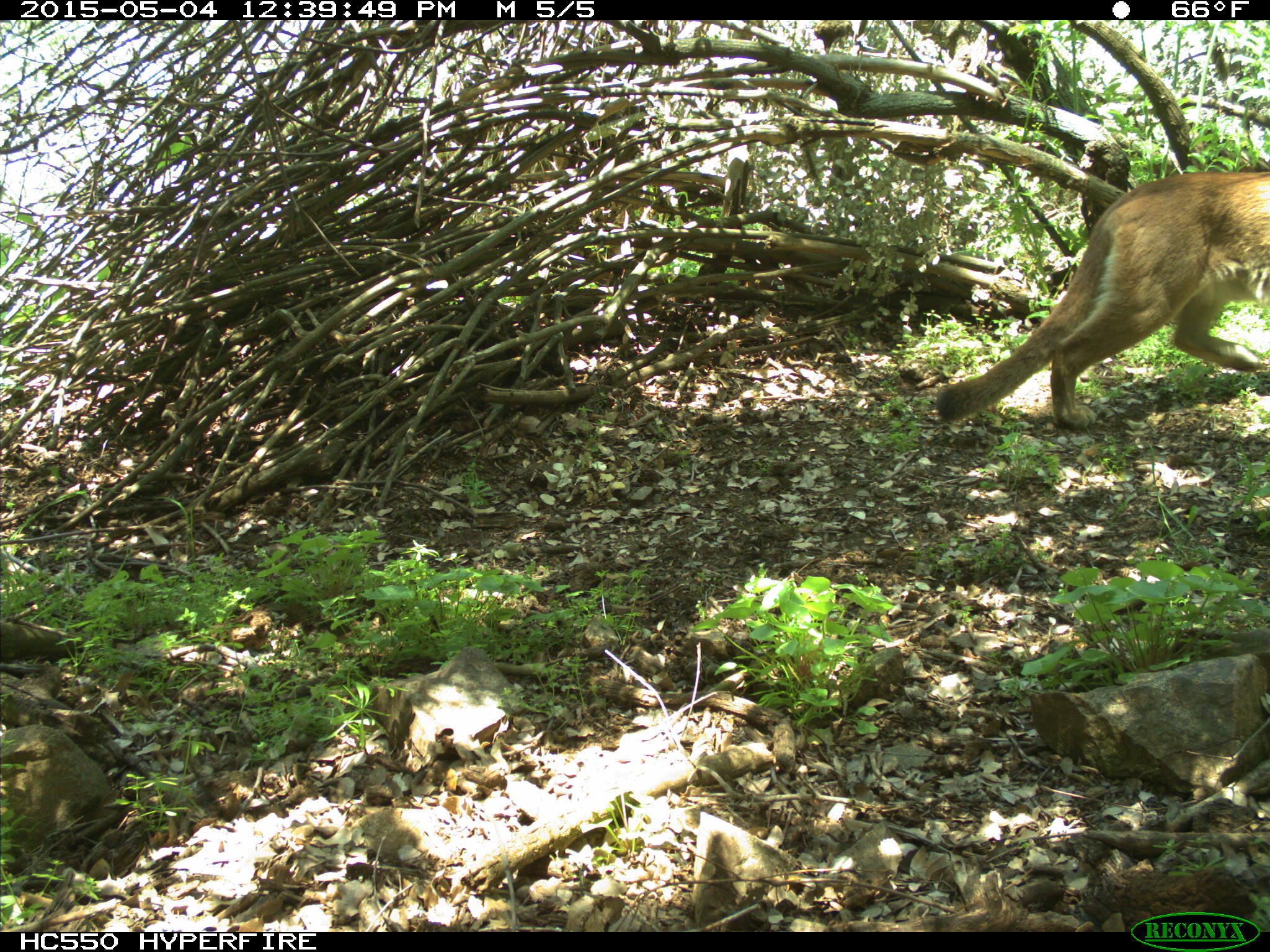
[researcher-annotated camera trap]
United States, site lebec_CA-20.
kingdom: Animalia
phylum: Chordata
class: Mammalia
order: Carnivora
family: Felidae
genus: Puma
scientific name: Puma concolor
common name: mountain lion